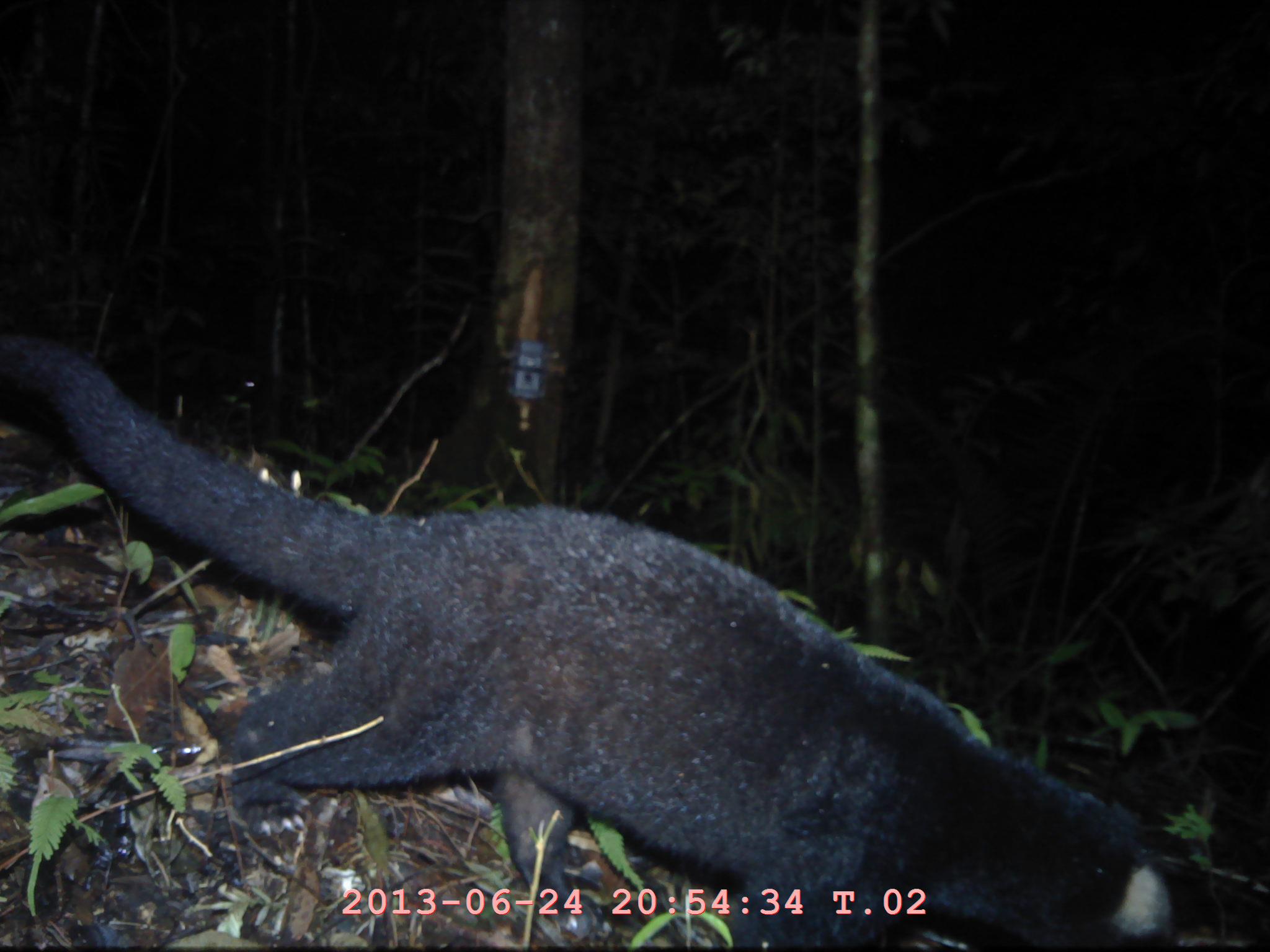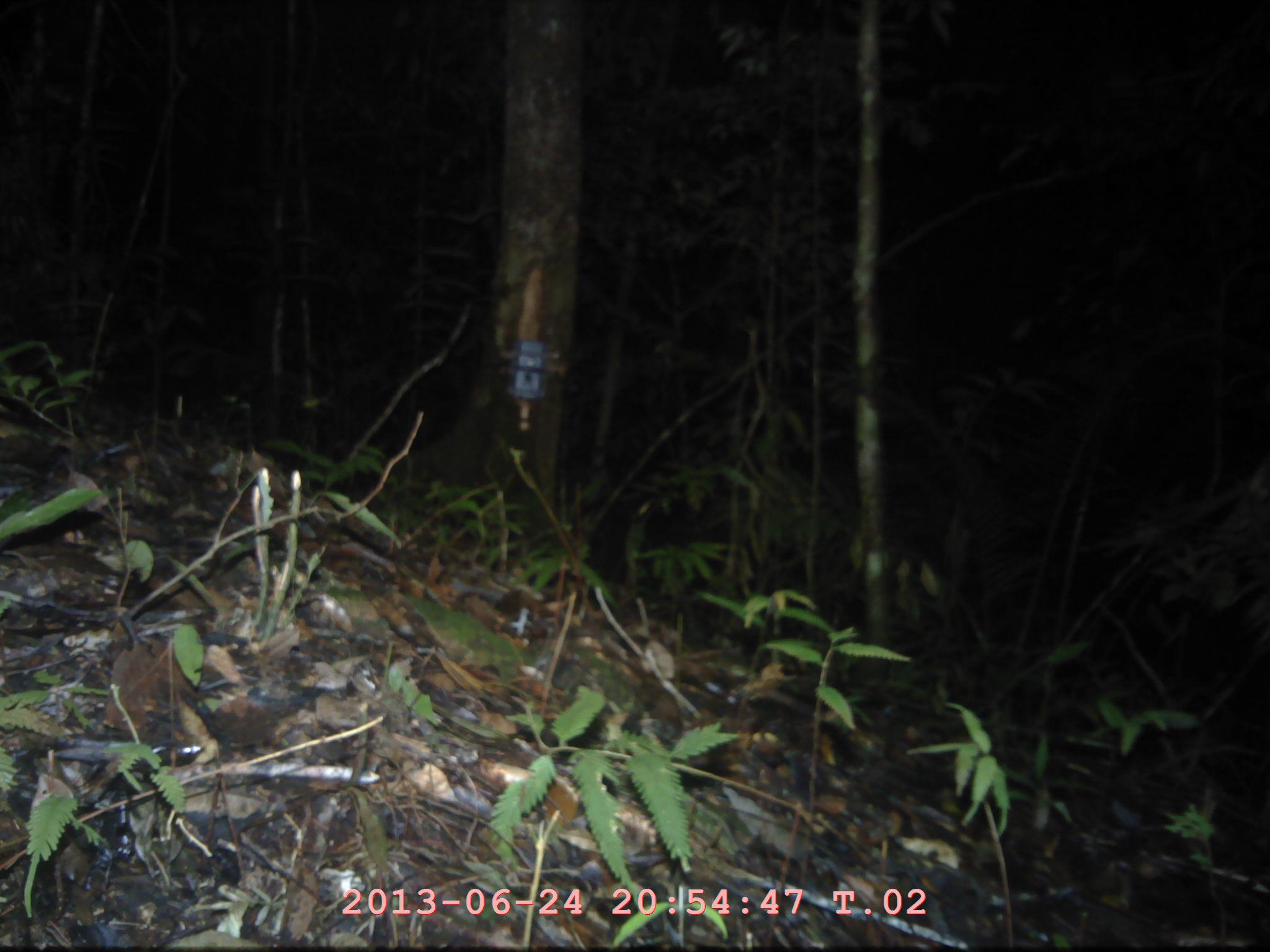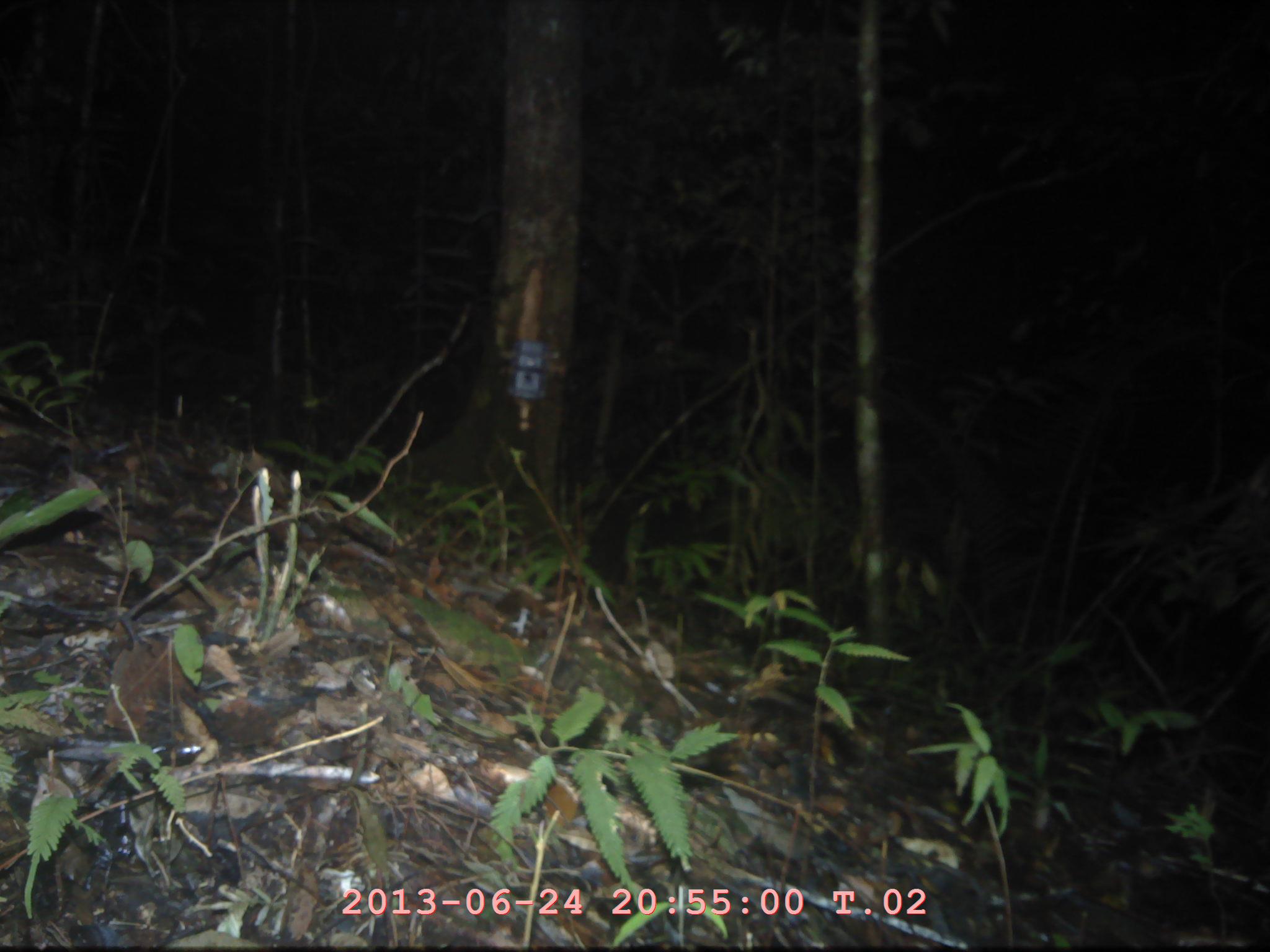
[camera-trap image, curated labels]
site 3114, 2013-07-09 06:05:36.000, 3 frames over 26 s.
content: unidentified animal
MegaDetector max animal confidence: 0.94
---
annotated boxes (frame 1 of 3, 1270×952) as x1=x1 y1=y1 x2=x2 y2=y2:
unknown: x1=1 y1=327 x2=1188 y2=949